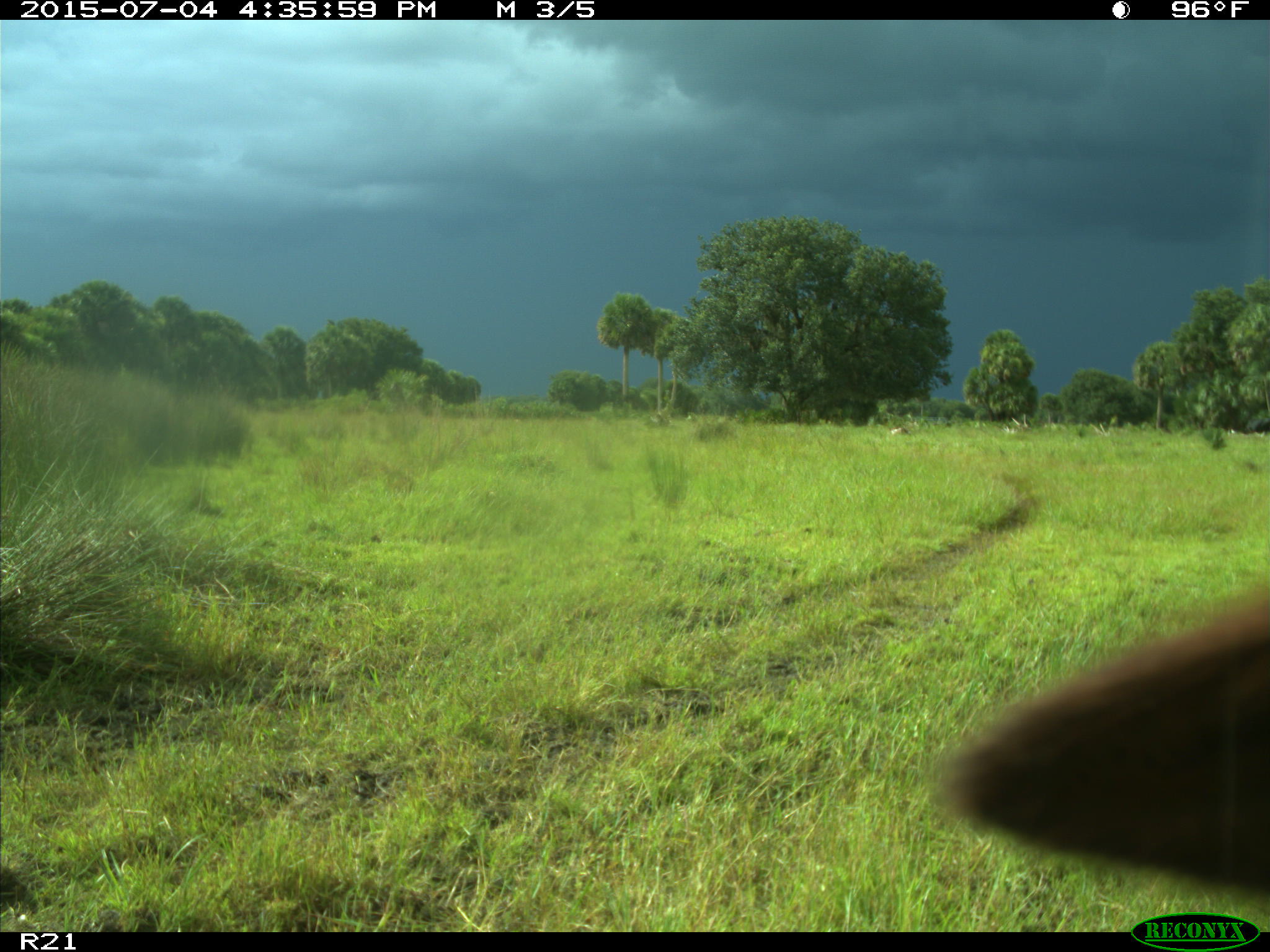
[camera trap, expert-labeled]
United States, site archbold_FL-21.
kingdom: Animalia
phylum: Chordata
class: Mammalia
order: Artiodactyla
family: Bovidae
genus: Bos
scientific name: Bos taurus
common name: domestic cow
Bos taurus (domestic cow).